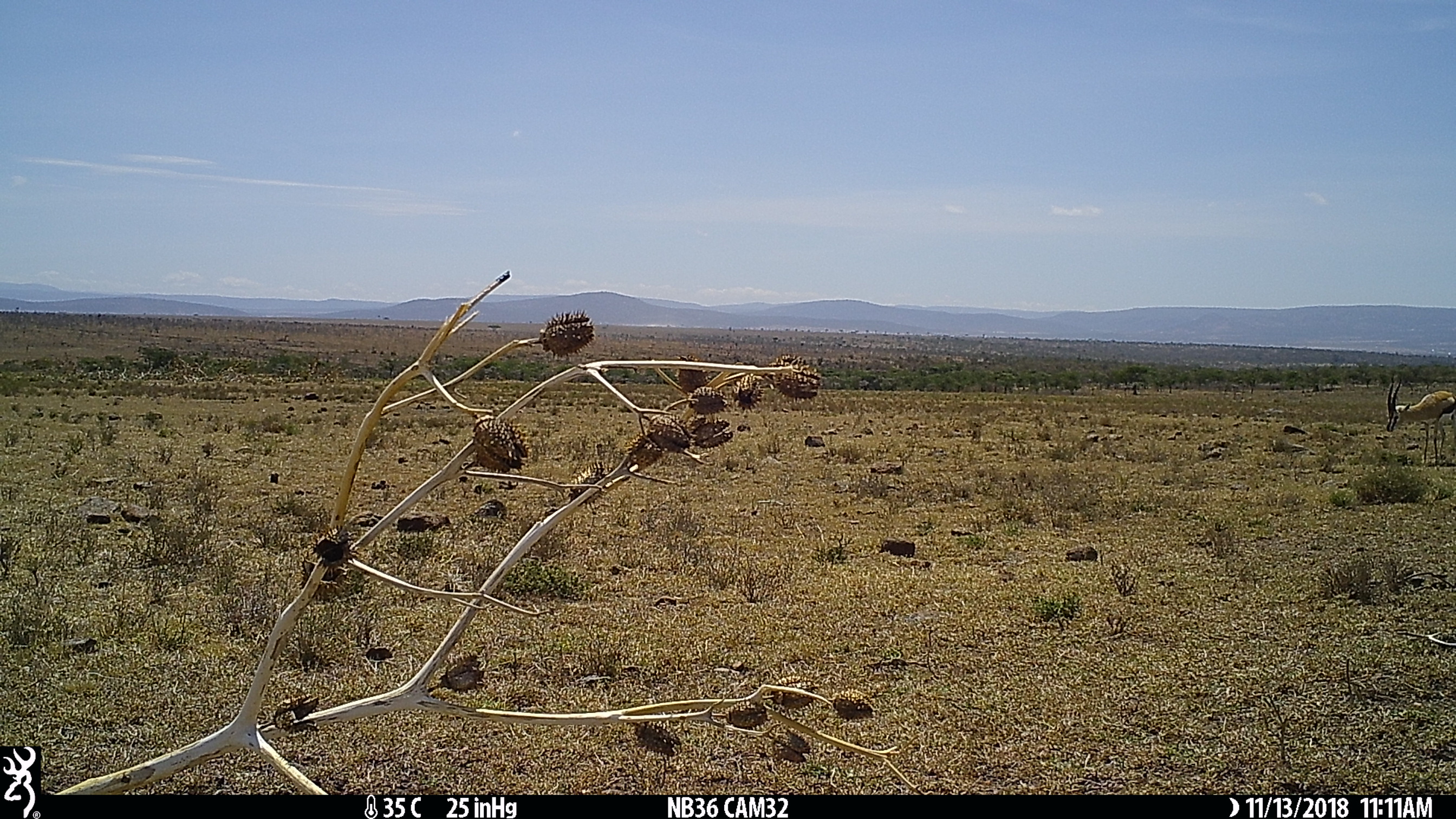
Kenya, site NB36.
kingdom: Animalia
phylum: Chordata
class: Mammalia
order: Artiodactyla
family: Bovidae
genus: Eudorcas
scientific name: Eudorcas thomsonii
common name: thomon's gazelle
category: gazelle thomsons